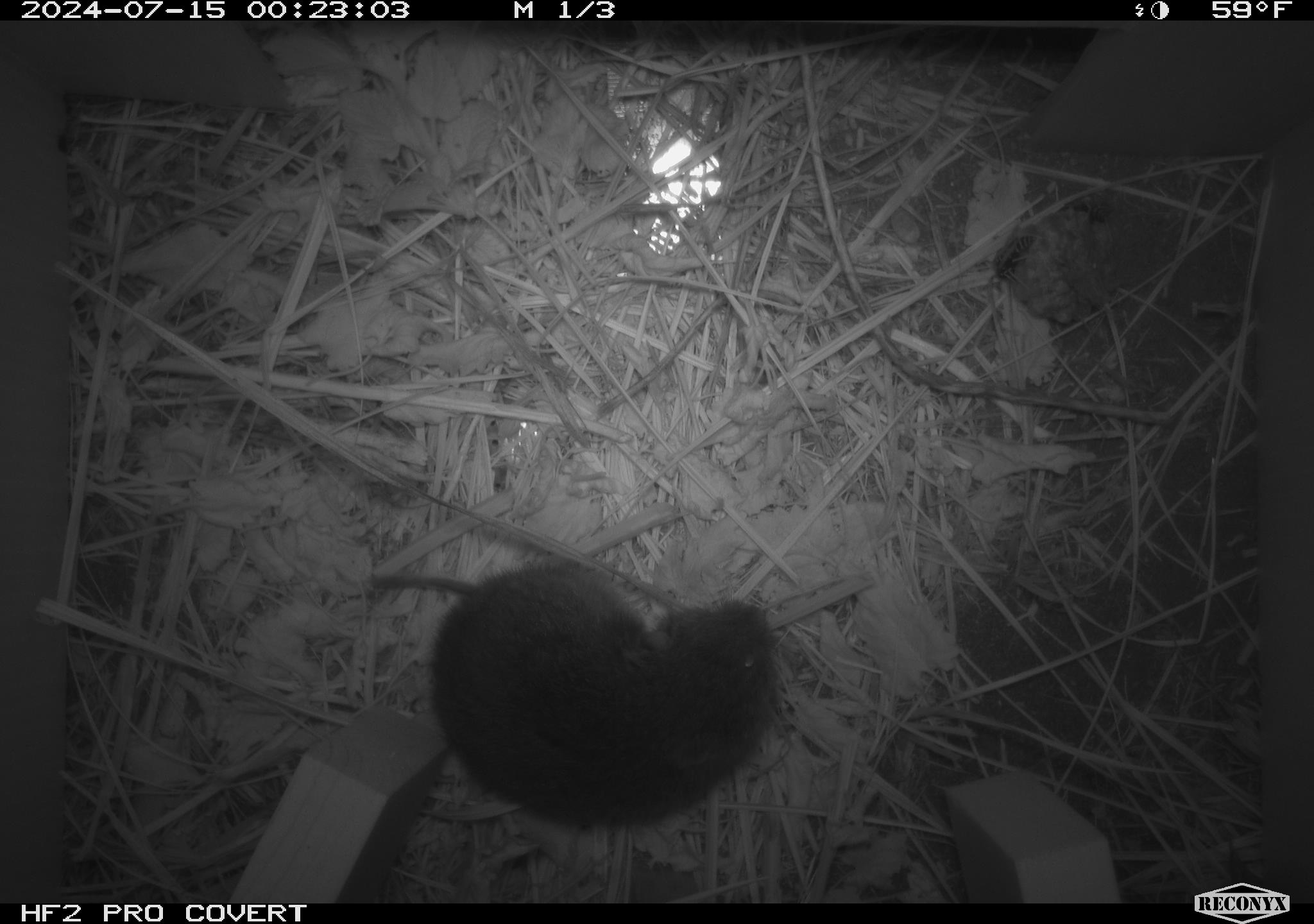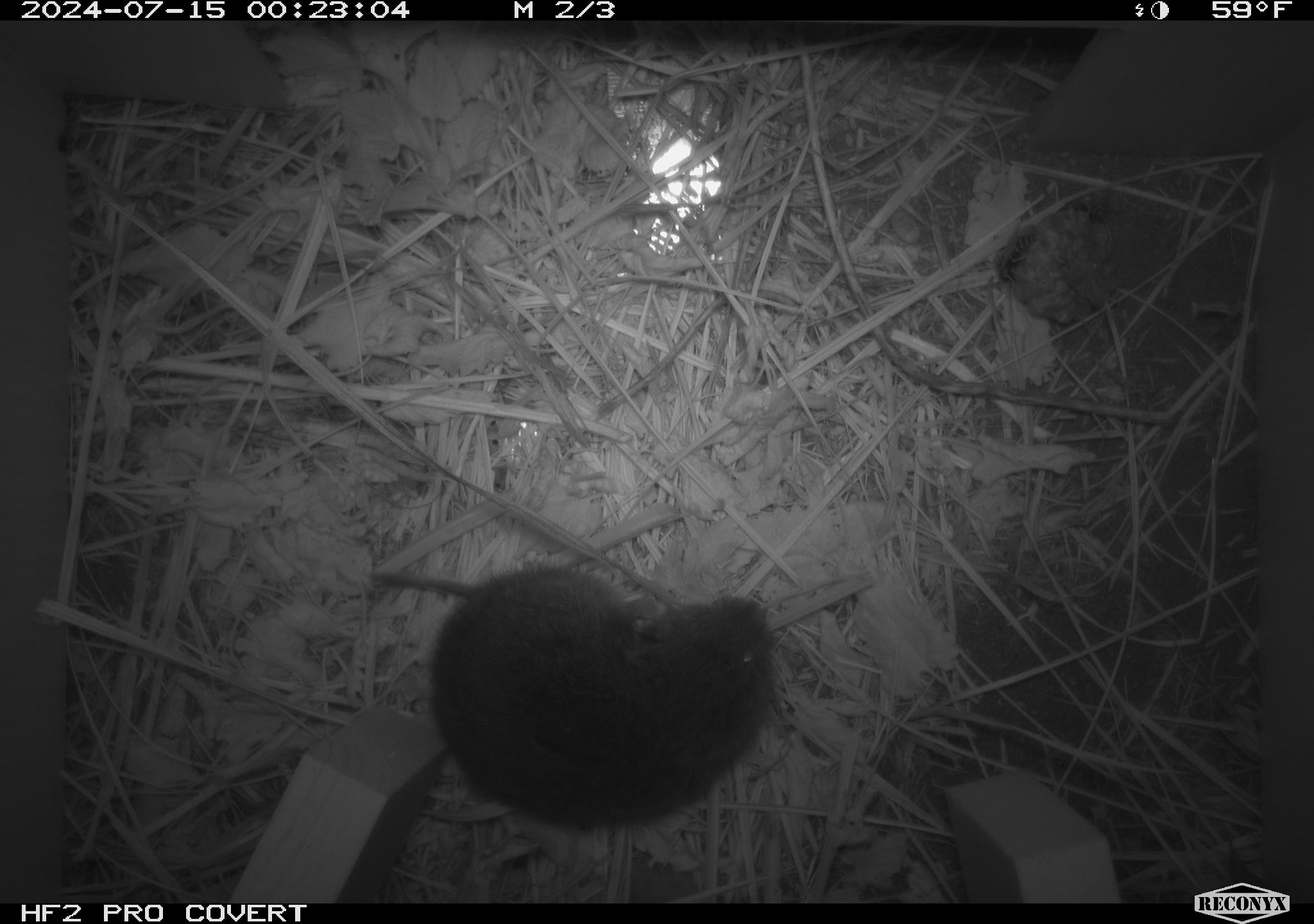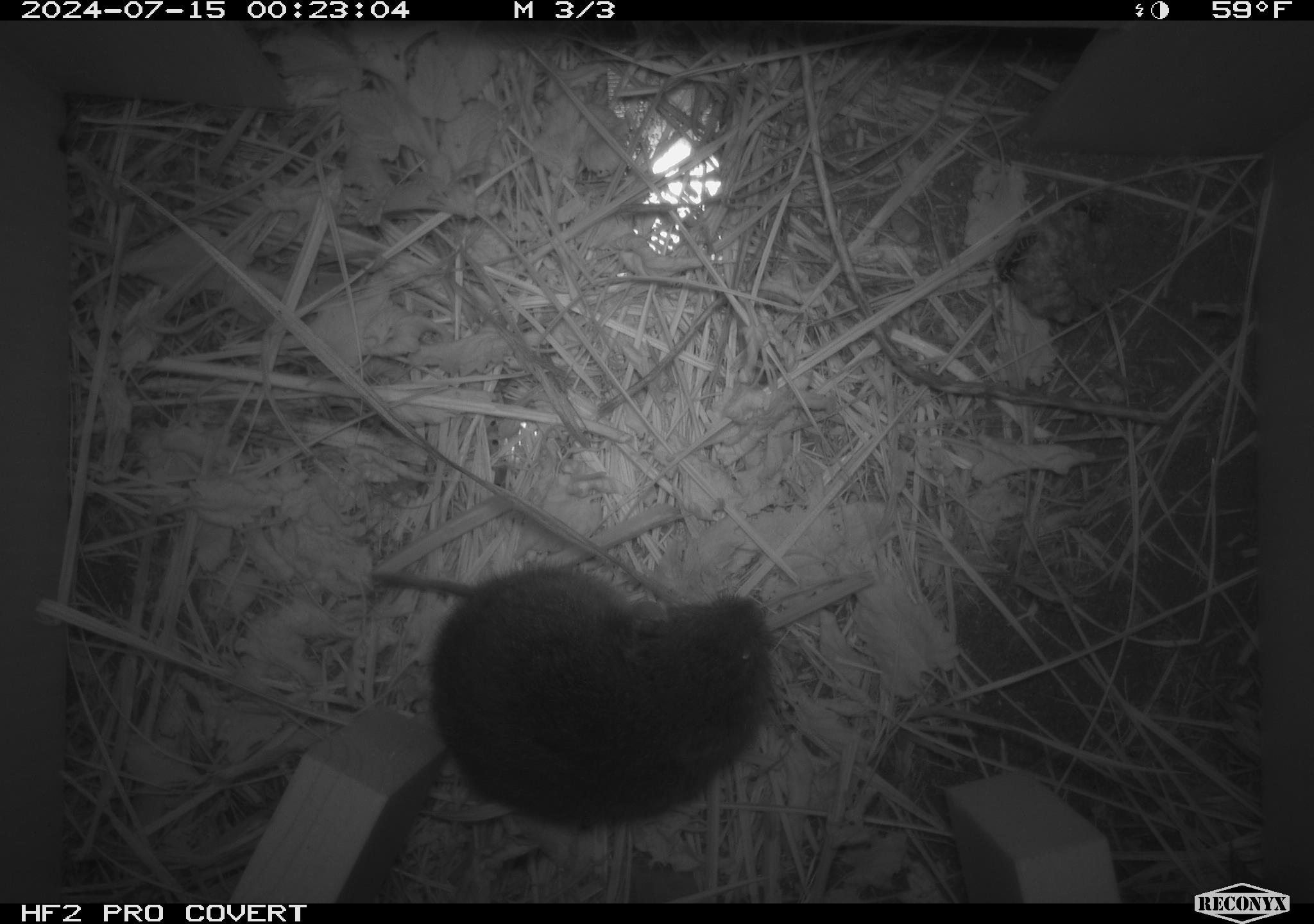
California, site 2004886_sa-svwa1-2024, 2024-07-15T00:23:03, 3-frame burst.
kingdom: Animalia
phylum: Arthropoda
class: Insecta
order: Hymenoptera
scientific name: Hymenoptera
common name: ants, bees, wasps, and sawflies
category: hymenoptera order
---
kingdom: Animalia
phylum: Chordata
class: Mammalia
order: Rodentia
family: Cricetidae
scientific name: Arvicolinae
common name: voles, lemmings, and muskrats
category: arvicolinae subfamily